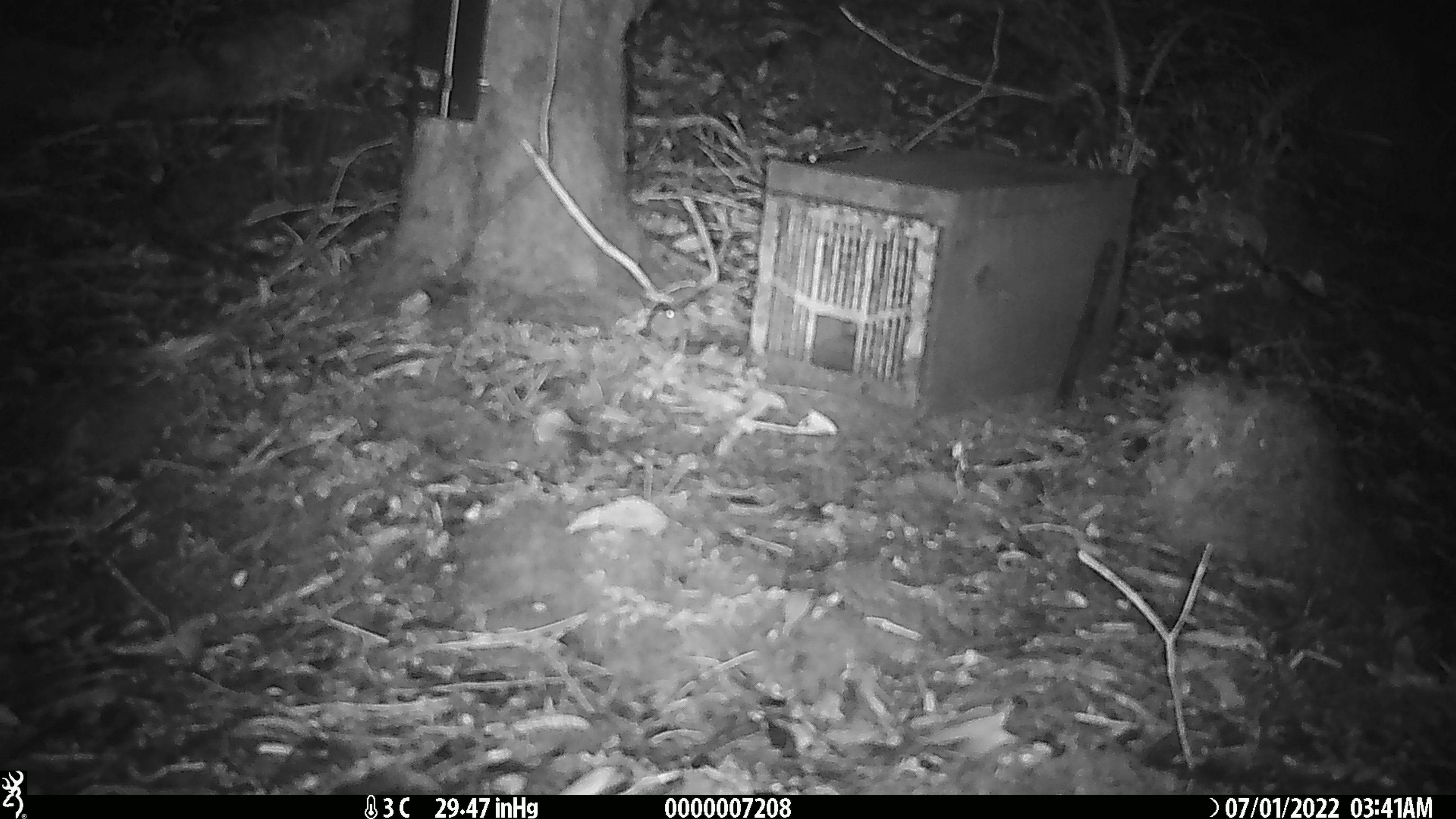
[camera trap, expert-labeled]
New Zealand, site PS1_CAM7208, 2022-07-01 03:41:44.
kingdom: Animalia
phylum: Chordata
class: Mammalia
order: Rodentia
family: Muridae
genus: Mus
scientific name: Mus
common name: mouse